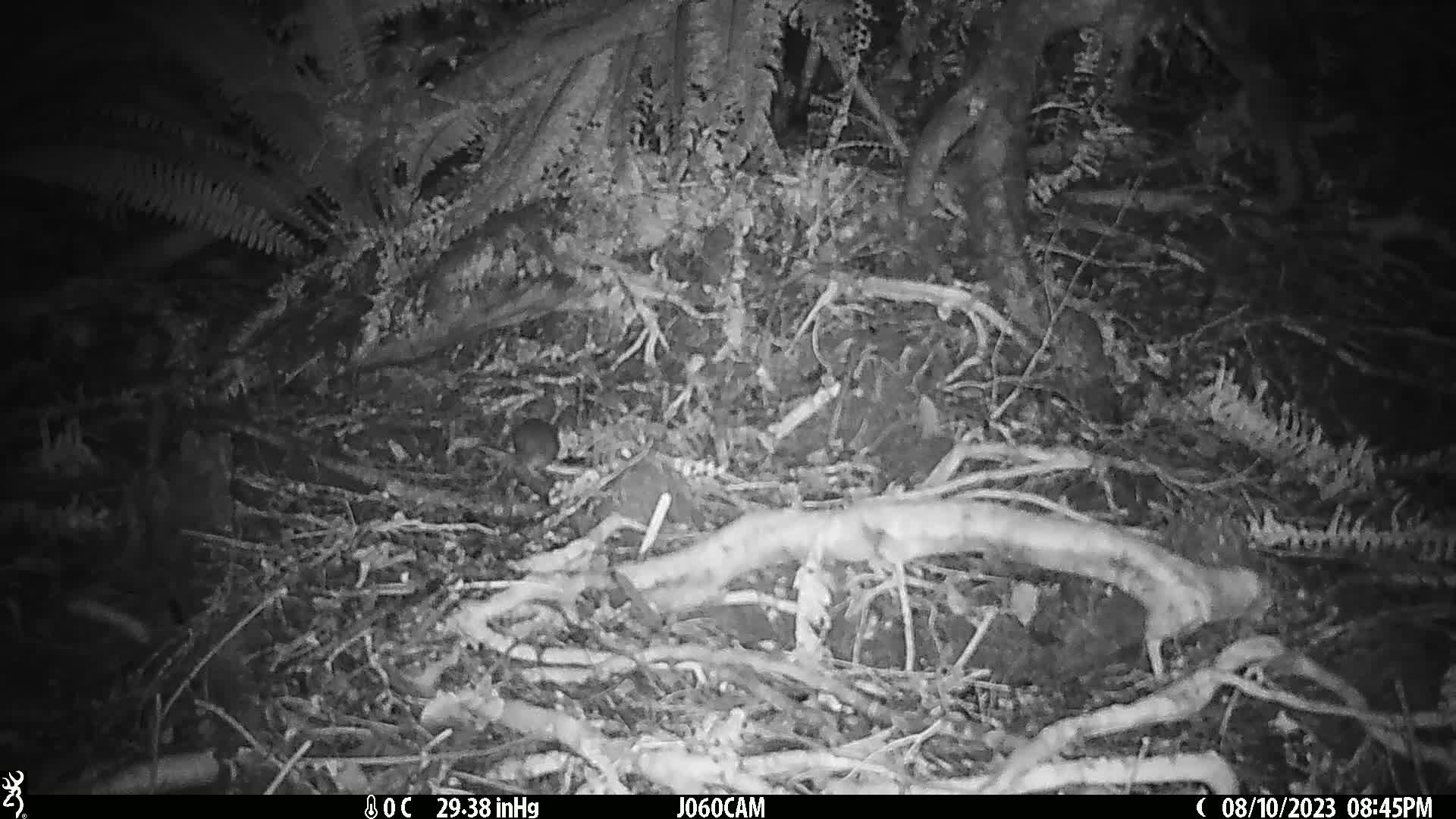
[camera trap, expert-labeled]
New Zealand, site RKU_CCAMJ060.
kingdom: Animalia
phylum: Chordata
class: Mammalia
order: Rodentia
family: Muridae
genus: Rattus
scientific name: Rattus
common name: rat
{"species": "rat (Rattus)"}